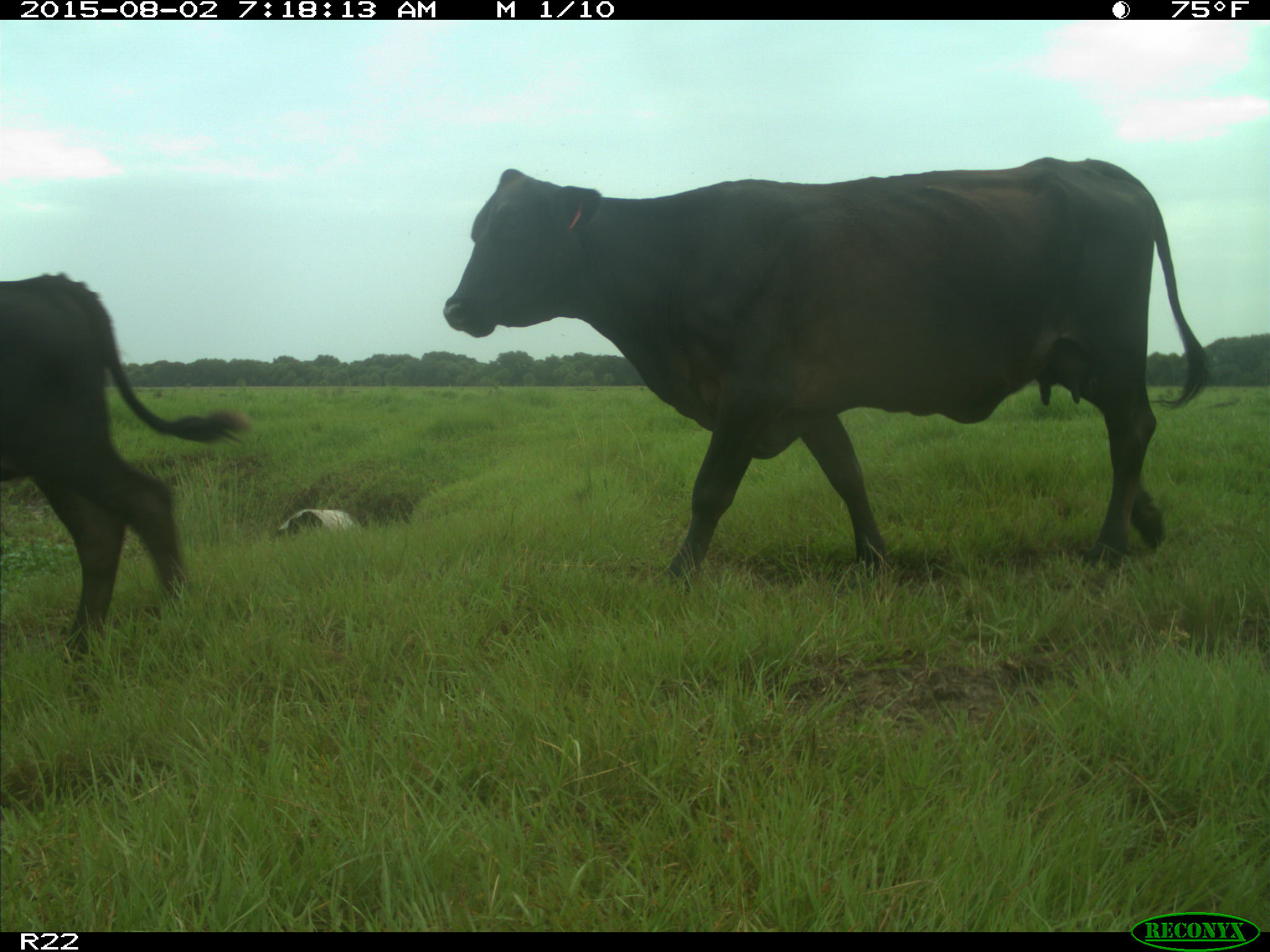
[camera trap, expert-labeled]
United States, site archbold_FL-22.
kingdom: Animalia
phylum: Chordata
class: Mammalia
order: Artiodactyla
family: Bovidae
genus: Bos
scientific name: Bos taurus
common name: domestic cow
Bos taurus (domestic cow).